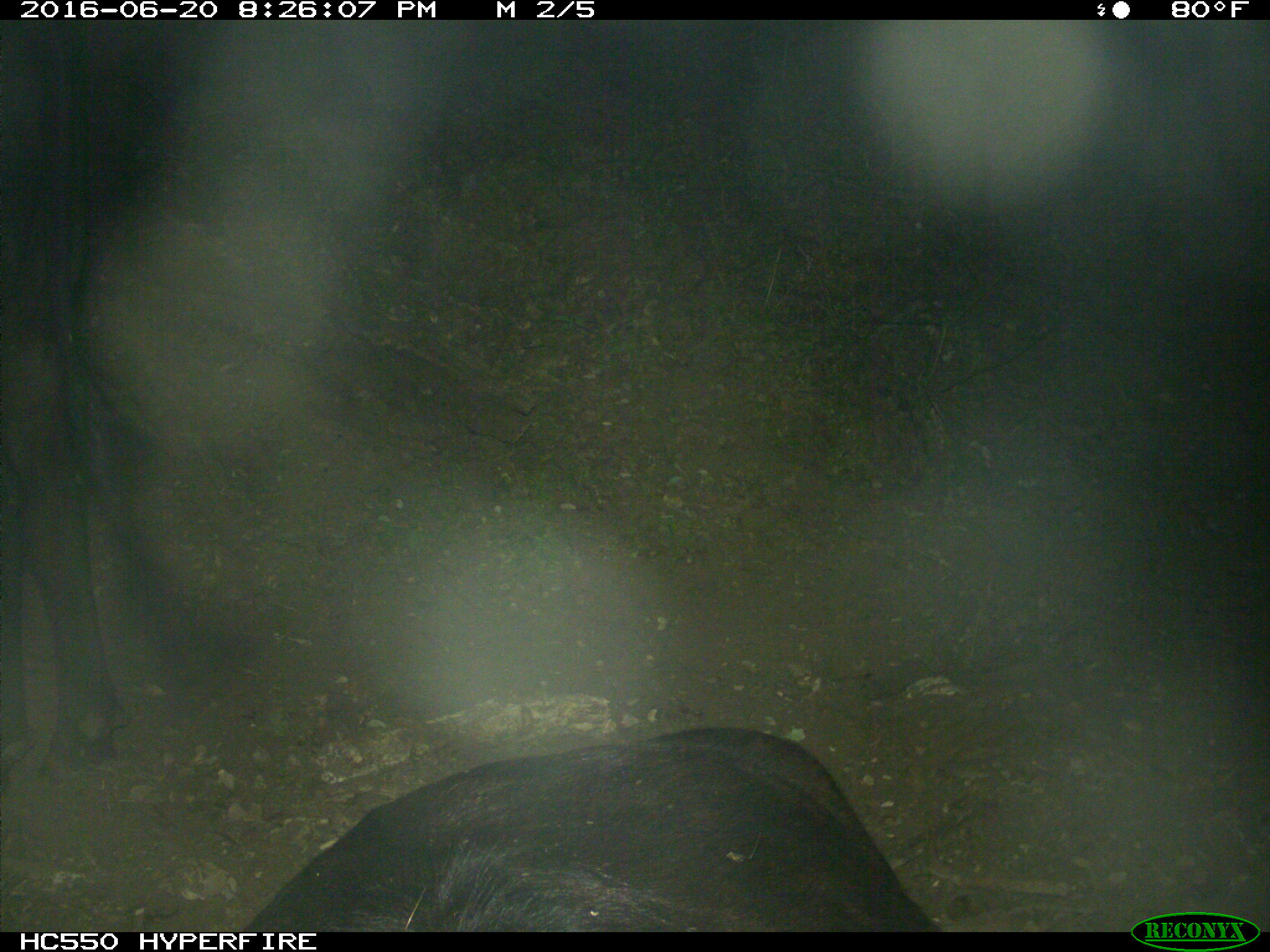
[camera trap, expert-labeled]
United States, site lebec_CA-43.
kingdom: Animalia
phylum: Chordata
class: Mammalia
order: Artiodactyla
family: Bovidae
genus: Bos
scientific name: Bos taurus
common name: domestic cow